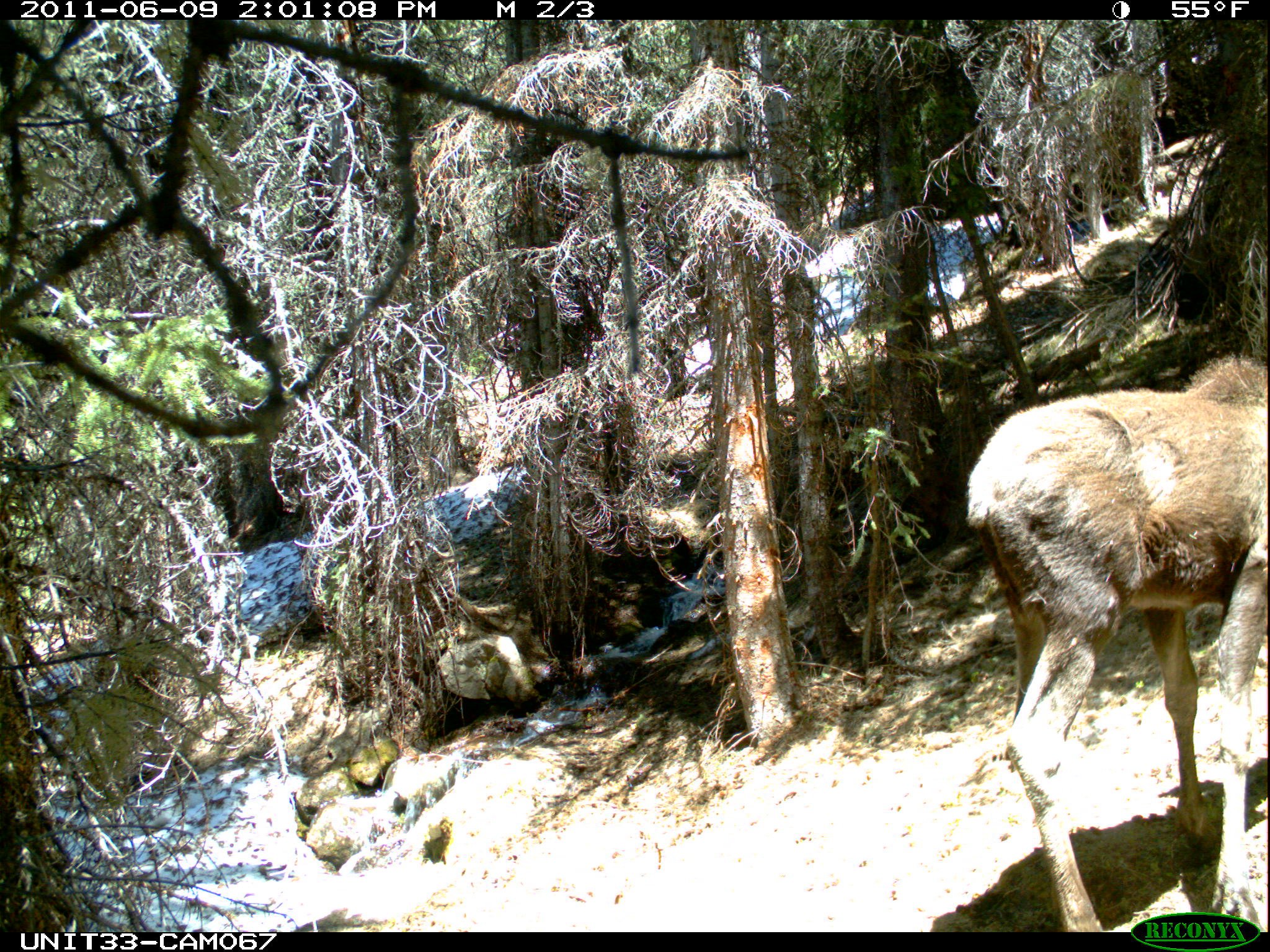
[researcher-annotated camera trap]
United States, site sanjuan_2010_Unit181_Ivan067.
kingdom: Animalia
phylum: Chordata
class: Mammalia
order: Artiodactyla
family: Cervidae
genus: Alces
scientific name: Alces alces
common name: moose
Alces alces (moose).